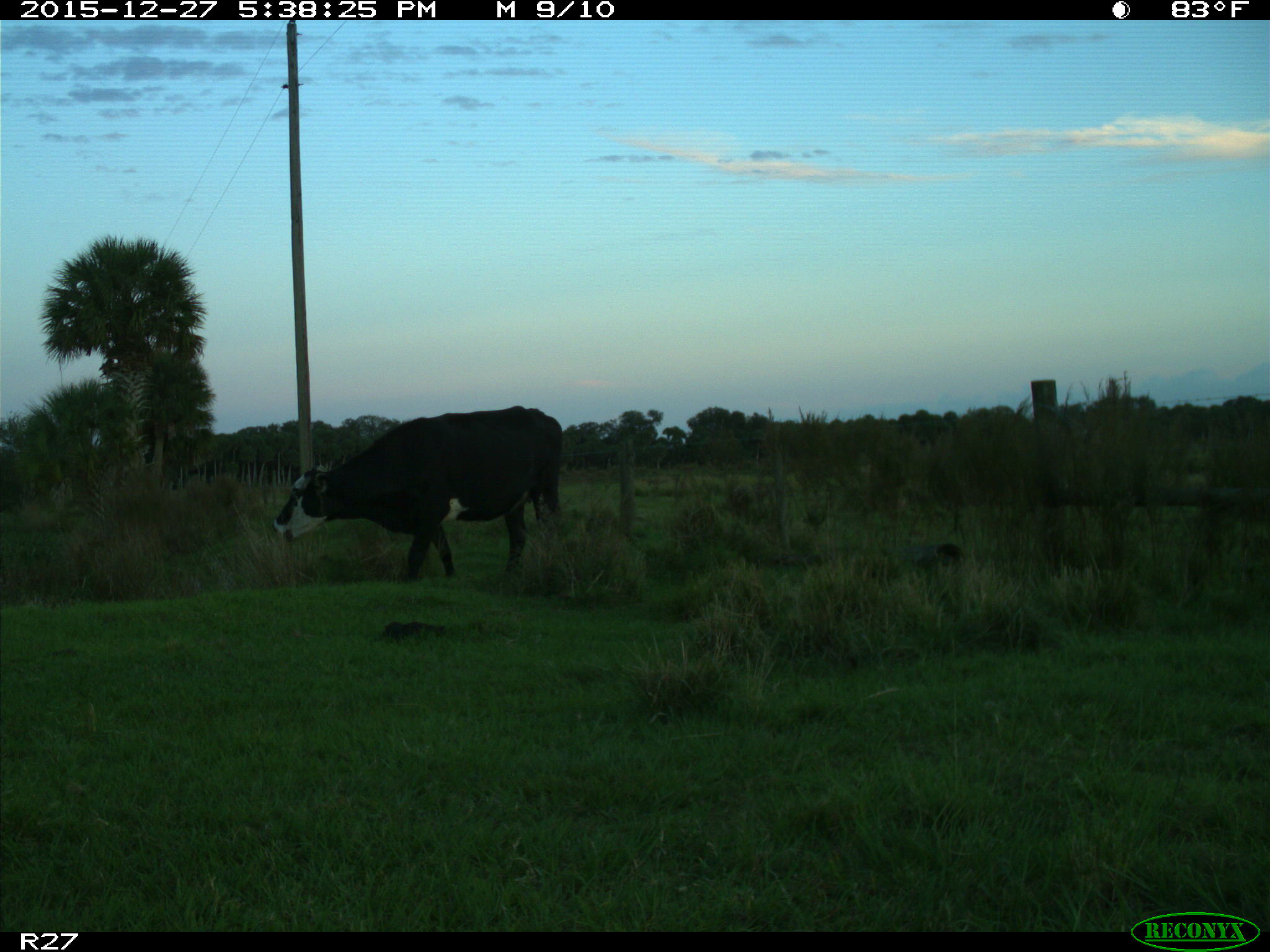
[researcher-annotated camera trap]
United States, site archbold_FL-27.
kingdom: Animalia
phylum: Chordata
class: Mammalia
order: Artiodactyla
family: Bovidae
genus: Bos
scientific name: Bos taurus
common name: domestic cow